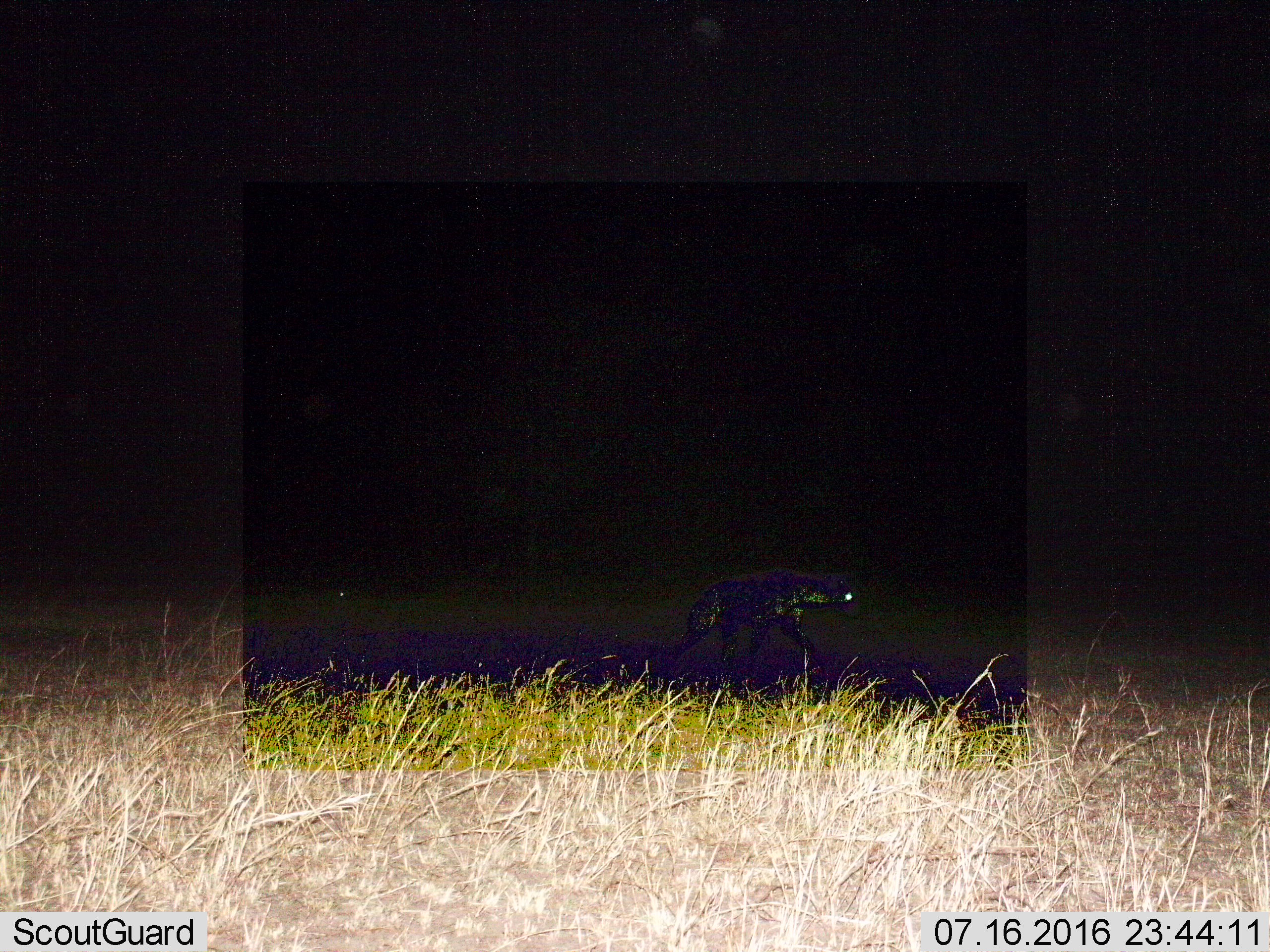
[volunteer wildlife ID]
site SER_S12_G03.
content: unidentified animal